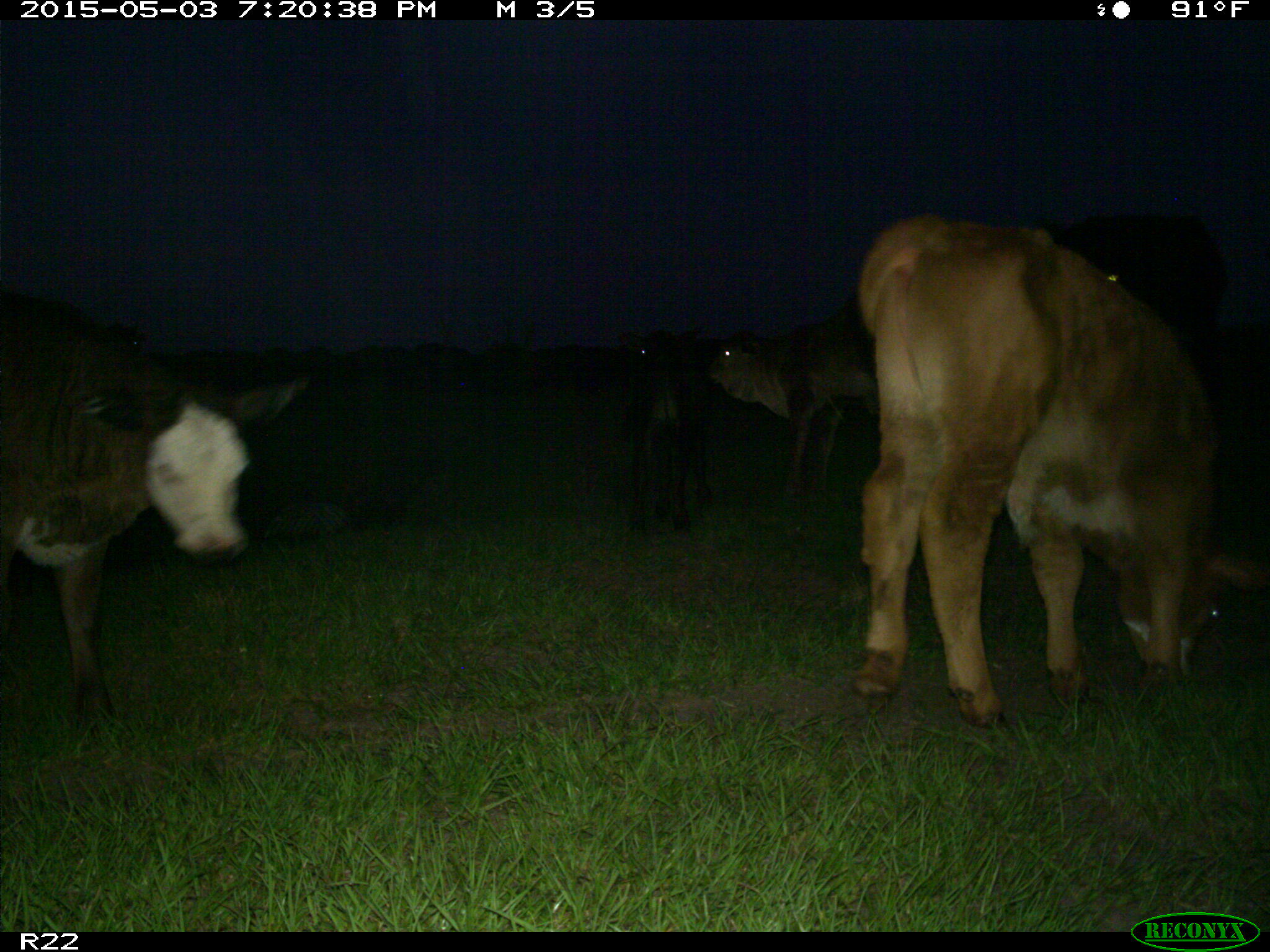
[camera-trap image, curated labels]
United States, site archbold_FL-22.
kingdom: Animalia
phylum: Chordata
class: Mammalia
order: Artiodactyla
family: Bovidae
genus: Bos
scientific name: Bos taurus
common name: domestic cow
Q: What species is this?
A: Bos taurus (domestic cow).